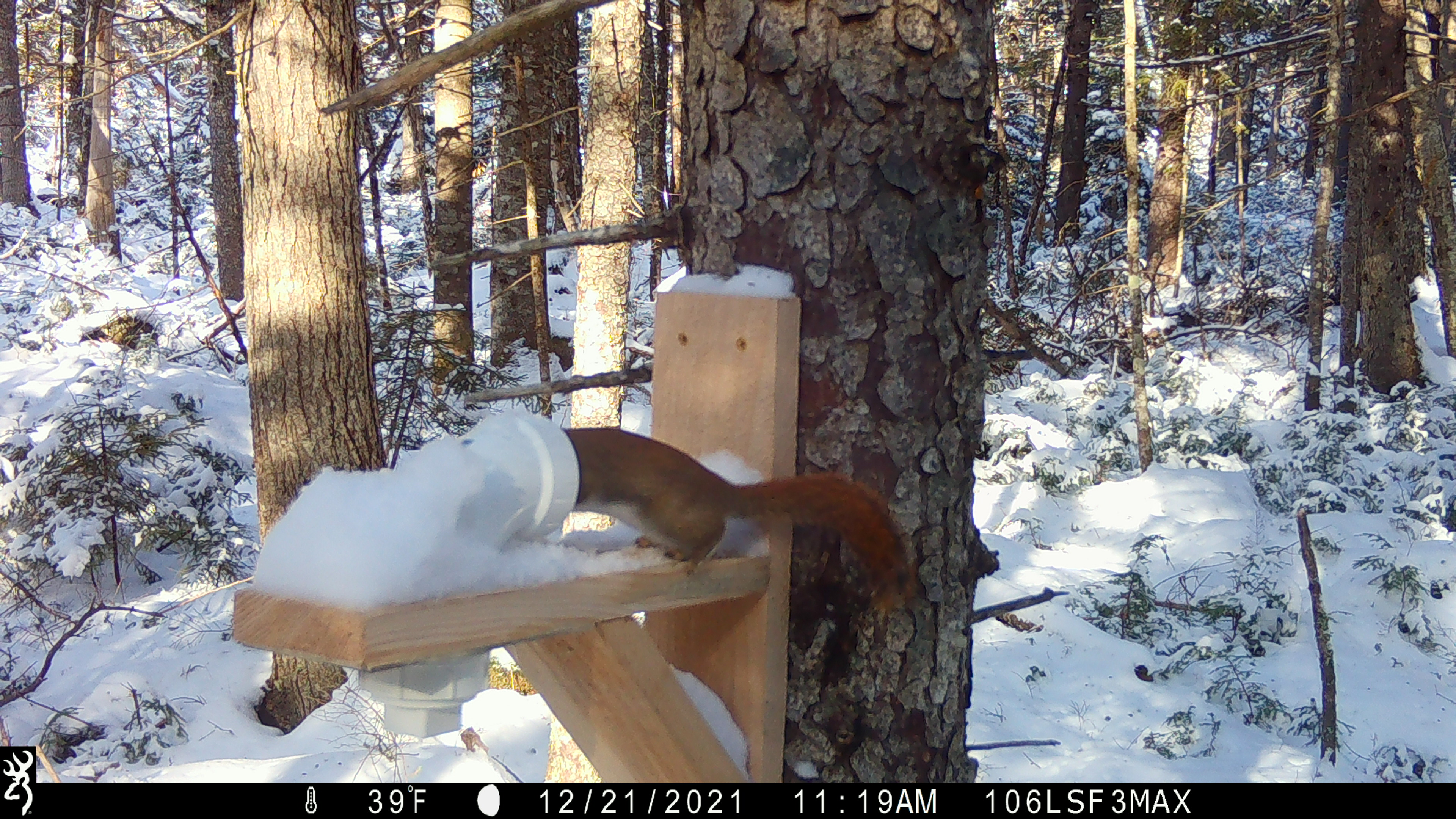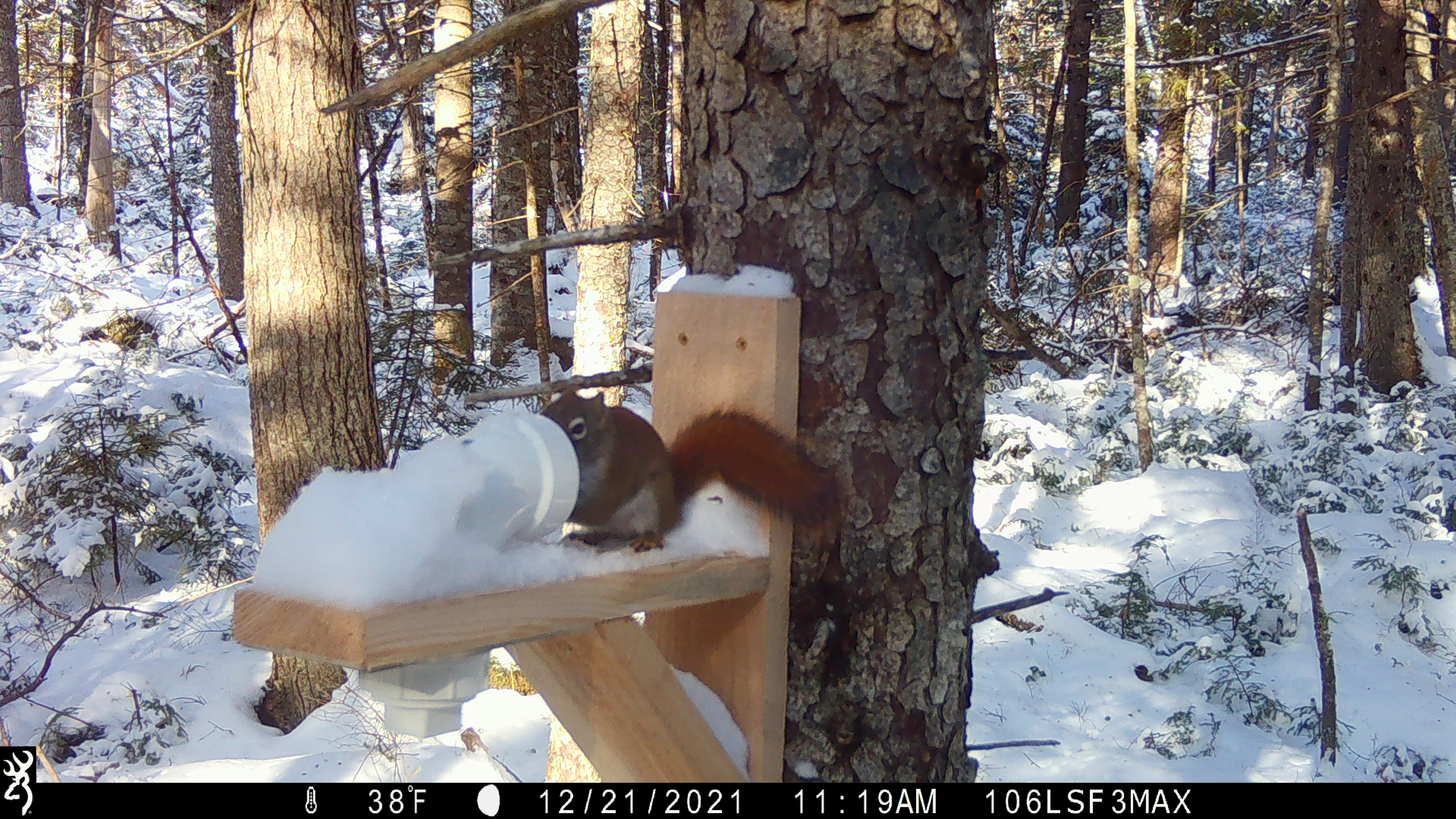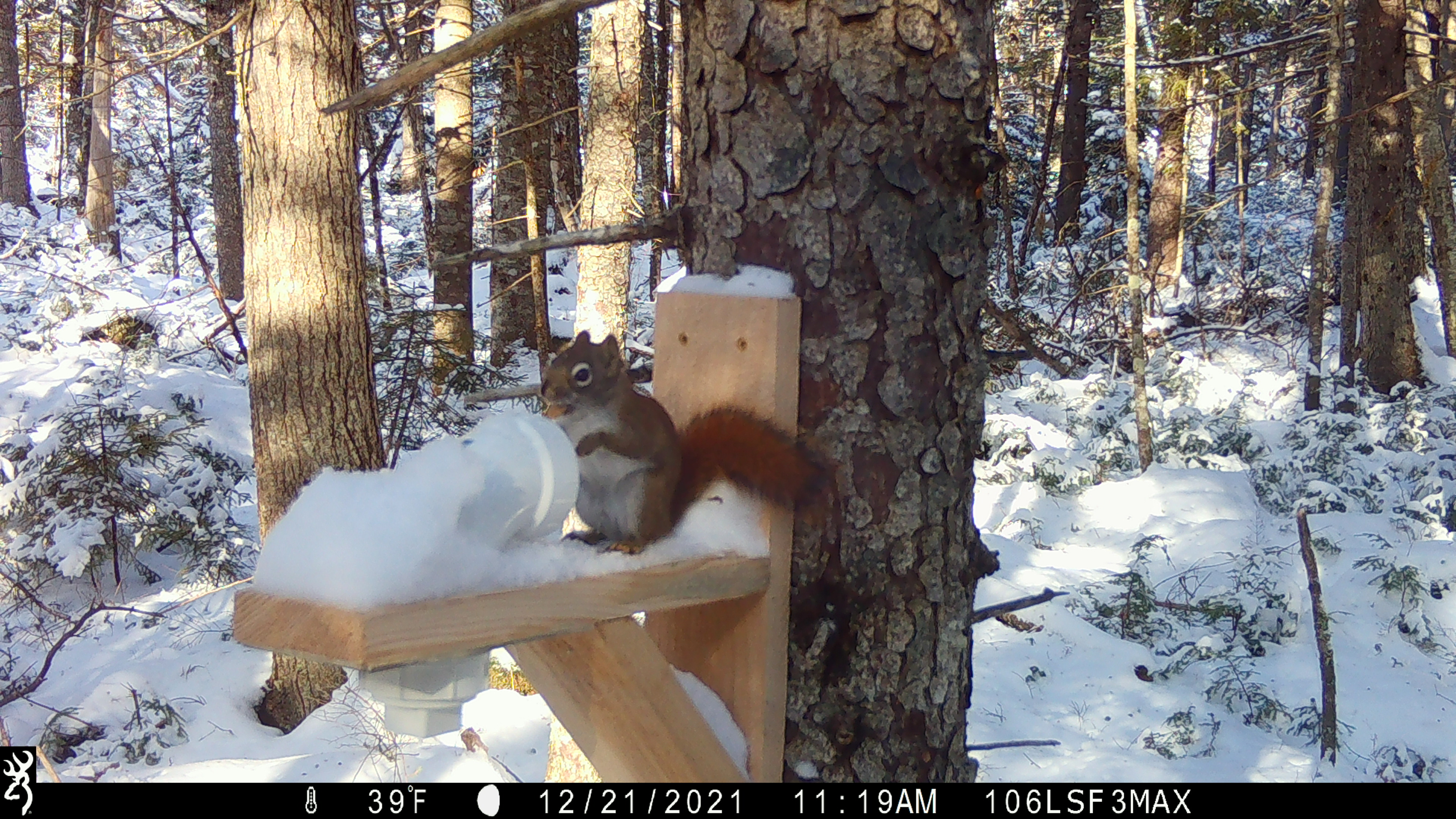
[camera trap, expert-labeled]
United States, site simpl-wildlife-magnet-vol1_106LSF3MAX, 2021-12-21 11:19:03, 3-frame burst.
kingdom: Animalia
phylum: Chordata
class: Mammalia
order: Rodentia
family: Sciuridae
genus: Tamiasciurus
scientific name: Tamiasciurus hudsonicus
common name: red squirrel